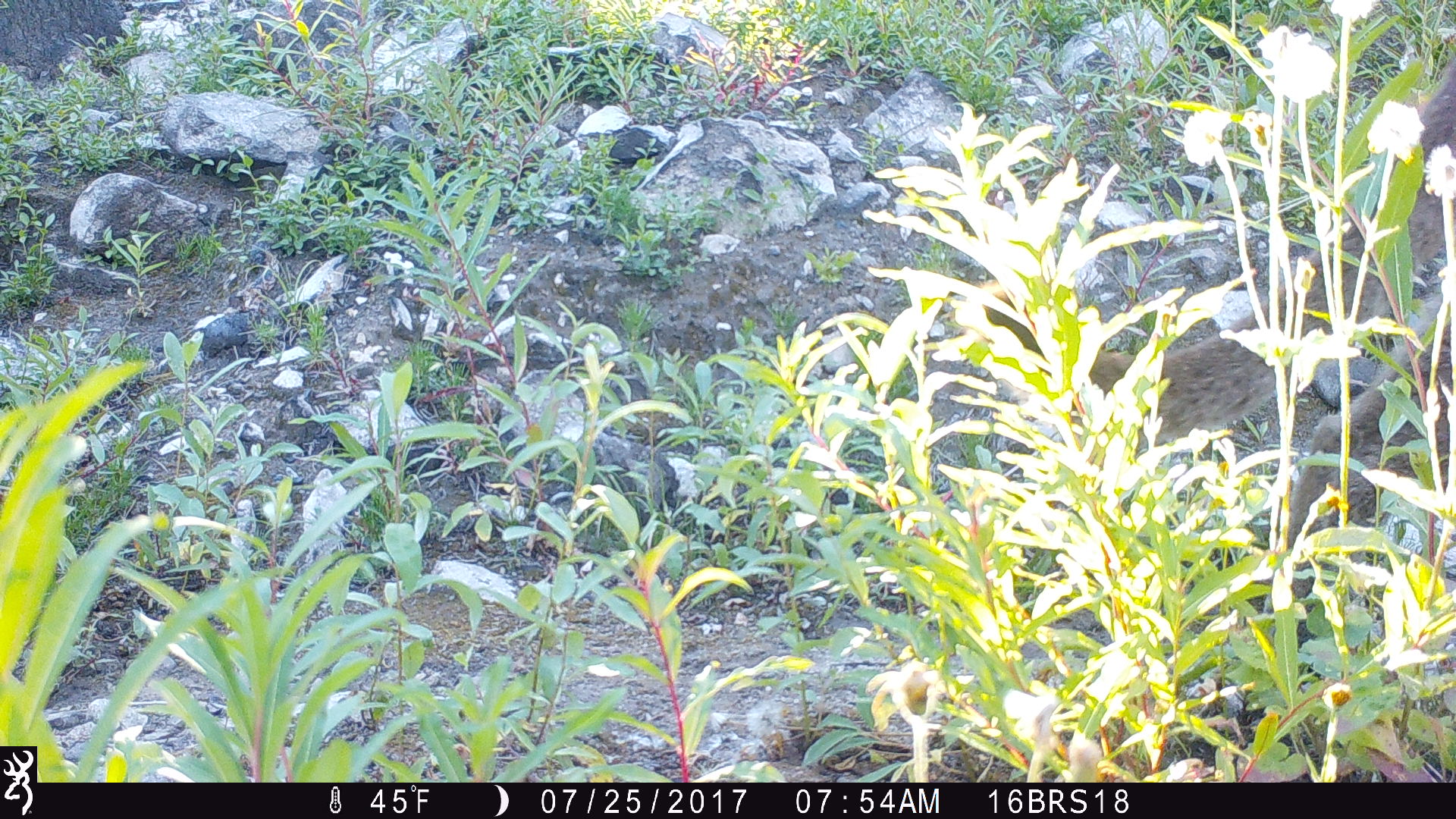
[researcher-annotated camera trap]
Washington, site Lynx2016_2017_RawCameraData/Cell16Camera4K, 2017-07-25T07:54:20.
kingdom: Animalia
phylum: Chordata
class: Mammalia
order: Carnivora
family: Felidae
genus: Puma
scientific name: Puma concolor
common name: mountain lion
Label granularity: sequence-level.